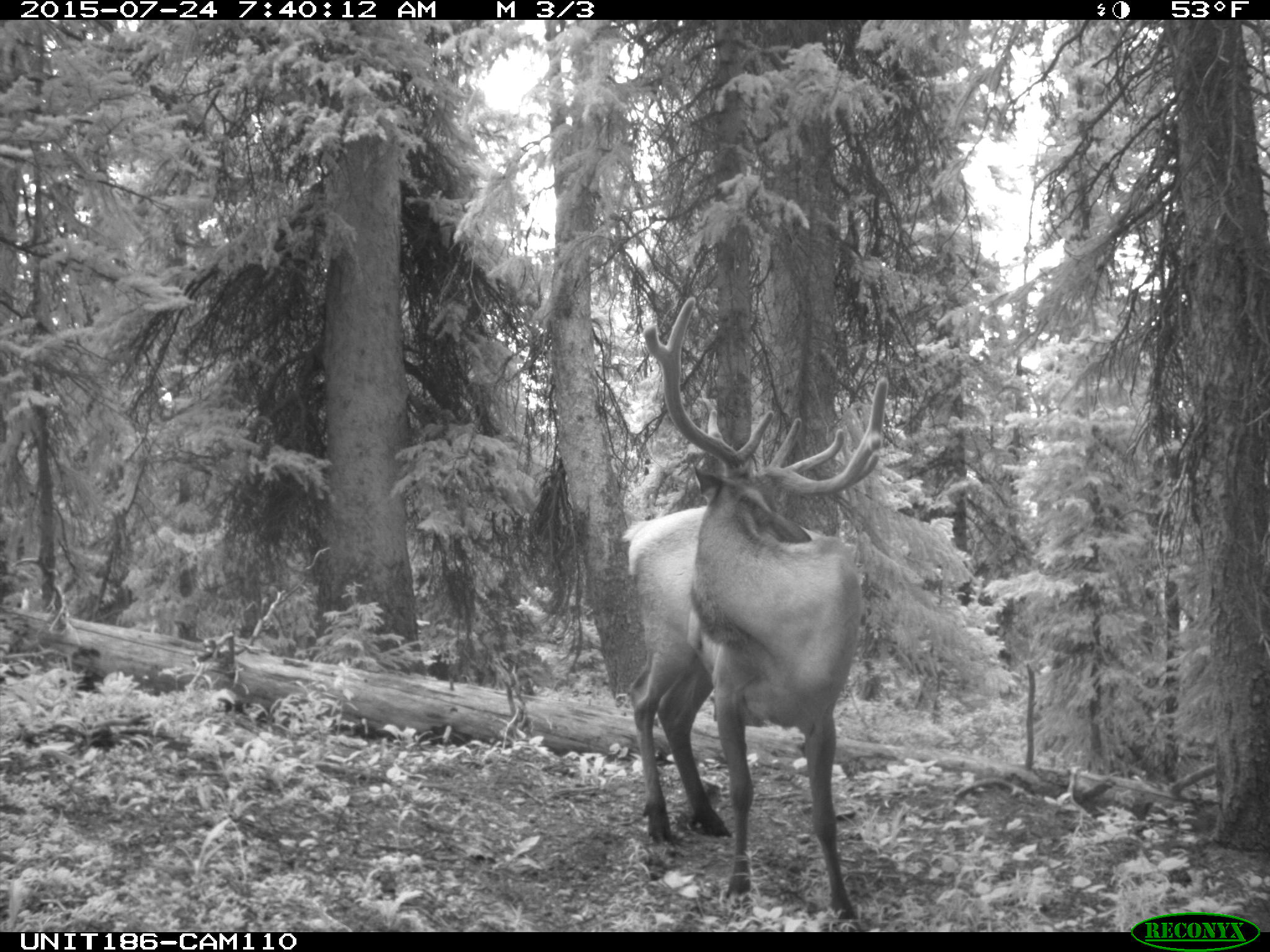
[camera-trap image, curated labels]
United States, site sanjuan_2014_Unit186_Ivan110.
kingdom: Animalia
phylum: Chordata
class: Mammalia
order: Artiodactyla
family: Cervidae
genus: Cervus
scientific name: Cervus elaphus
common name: red deer